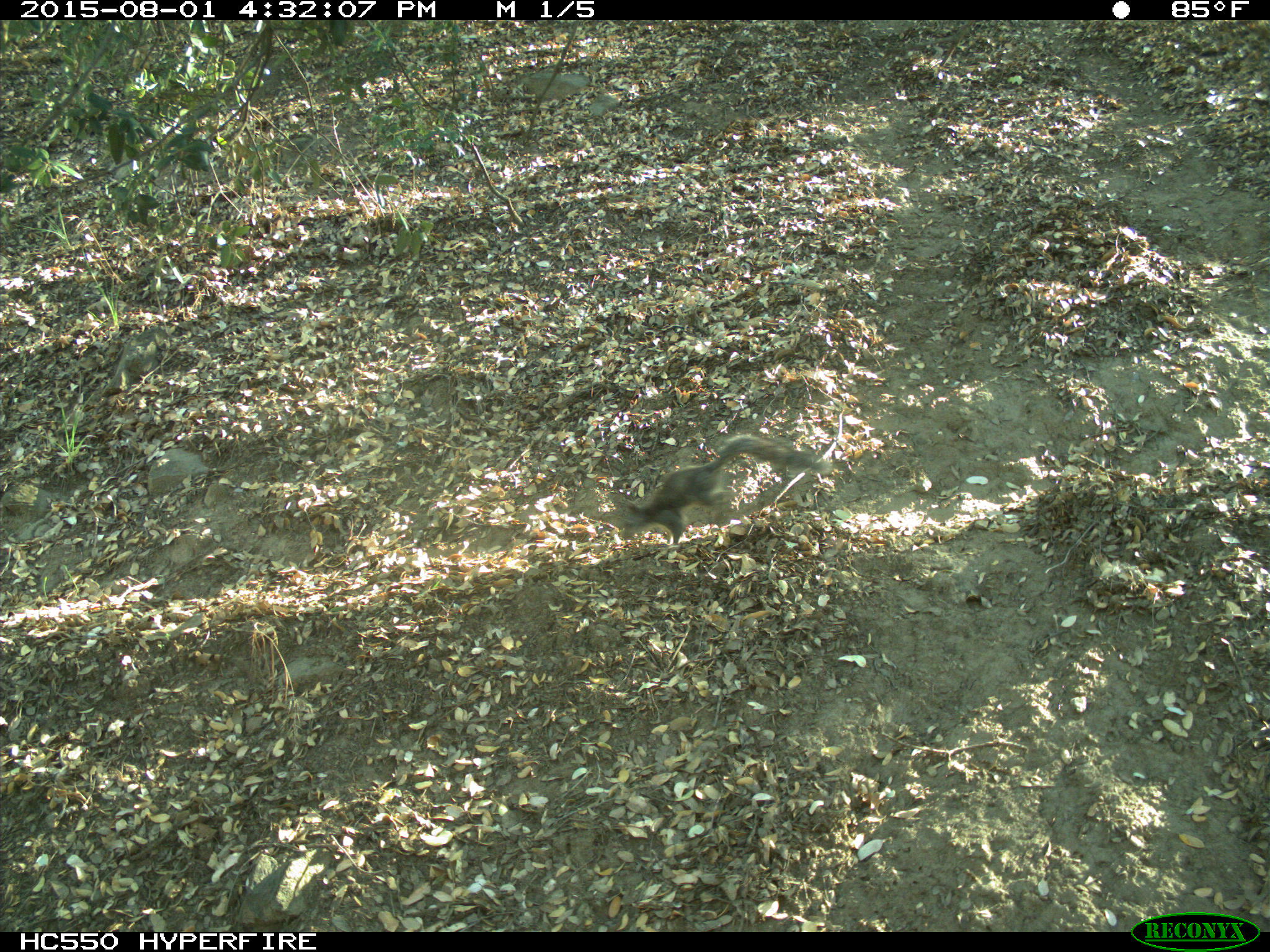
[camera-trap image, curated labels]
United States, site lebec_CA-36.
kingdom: Animalia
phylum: Chordata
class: Mammalia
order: Rodentia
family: Sciuridae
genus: Sciurus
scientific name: Sciurus carolinensis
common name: eastern gray squirrel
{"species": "Sciurus carolinensis (eastern gray squirrel)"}